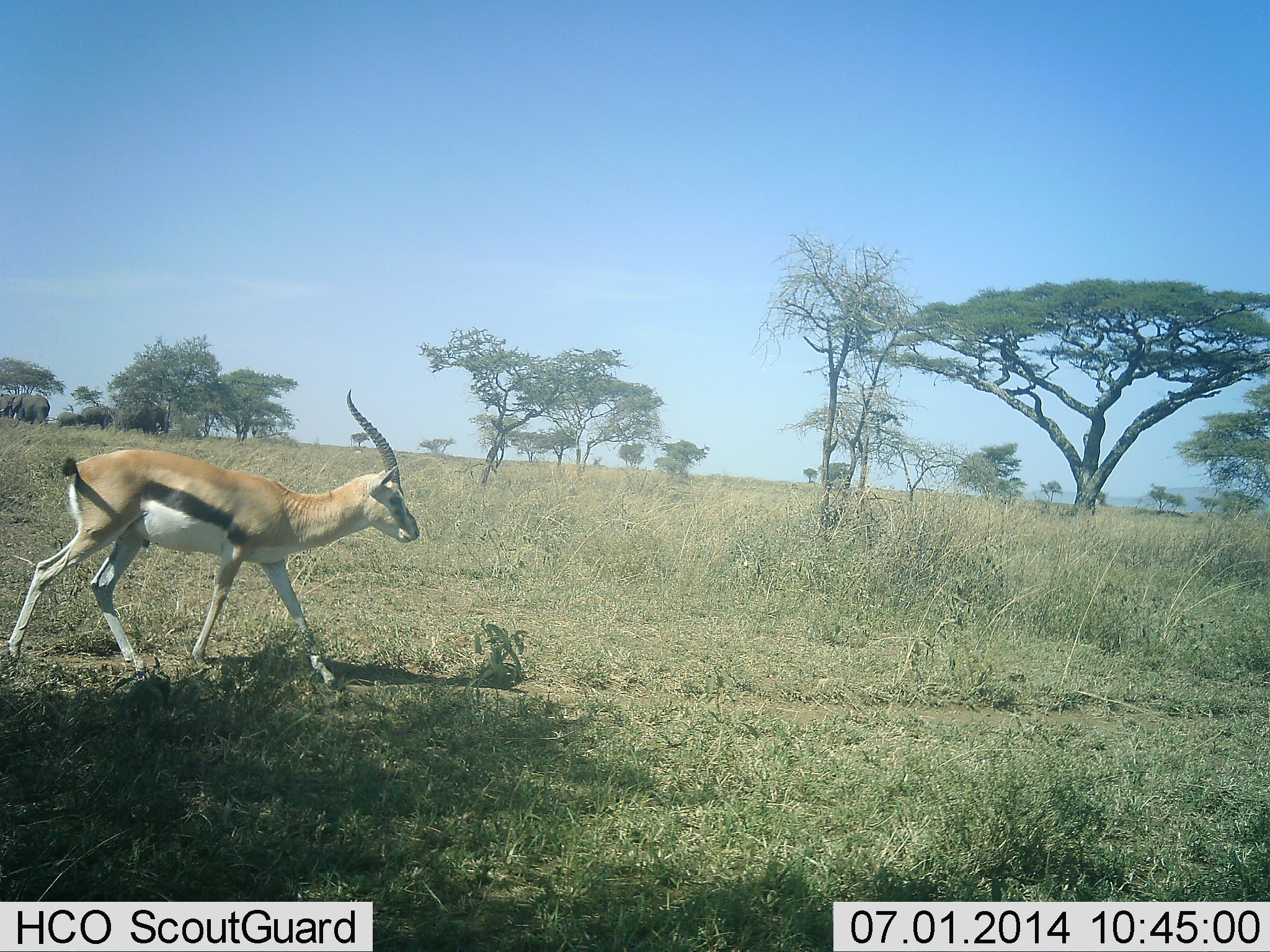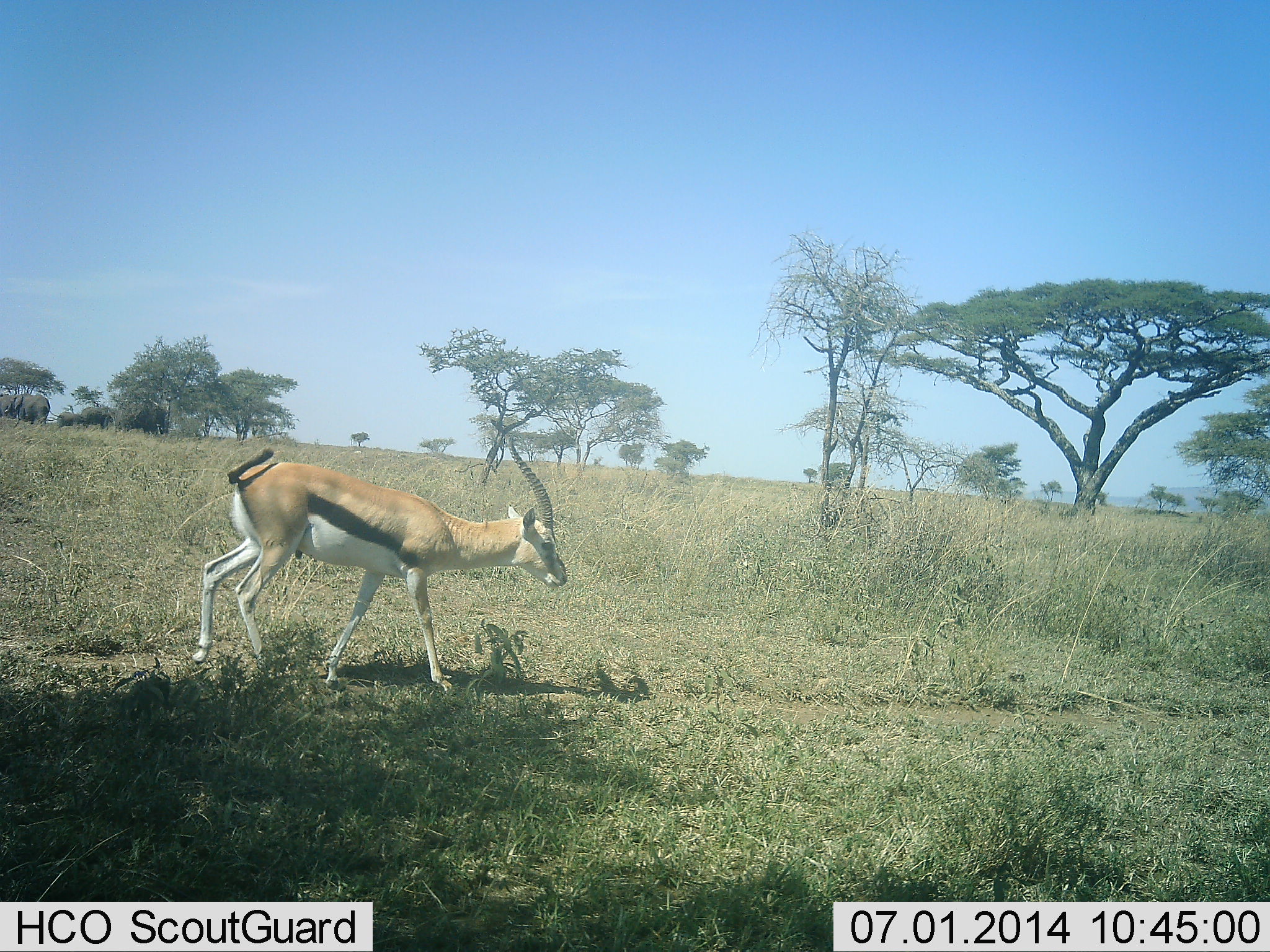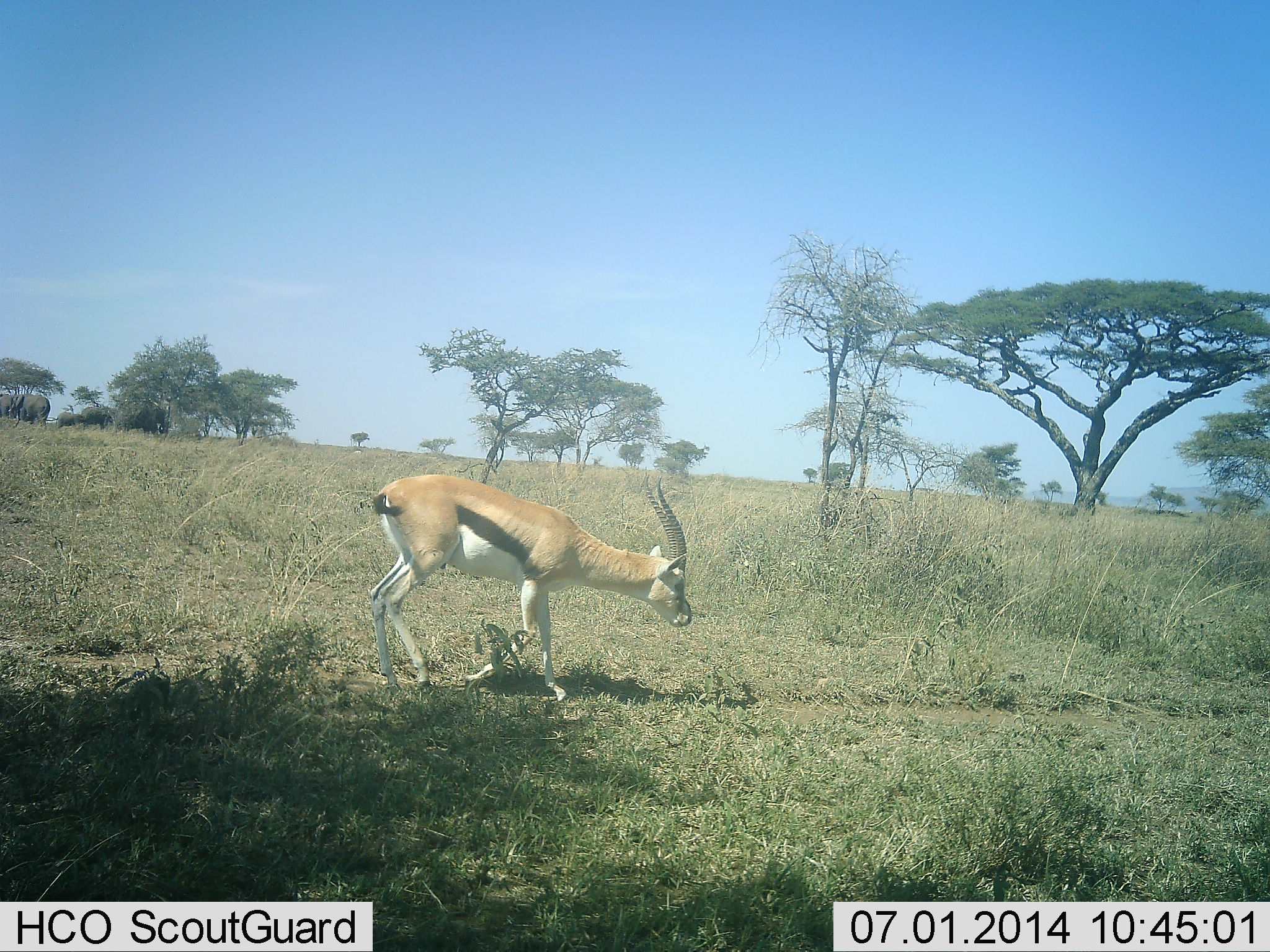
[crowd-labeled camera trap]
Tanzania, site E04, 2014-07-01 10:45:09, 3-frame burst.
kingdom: Animalia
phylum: Chordata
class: Mammalia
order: Artiodactyla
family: Bovidae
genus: Eudorcas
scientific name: Eudorcas thomsonii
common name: thomson's gazelle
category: gazellethomsons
Gazellethomsons (thomson's gazelle) (Eudorcas thomsonii), count 1. Behavior (volunteer vote fractions): standing 0%, resting 0%, moving 100%, interacting 0%. Young present (vote fraction): 0%. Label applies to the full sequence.